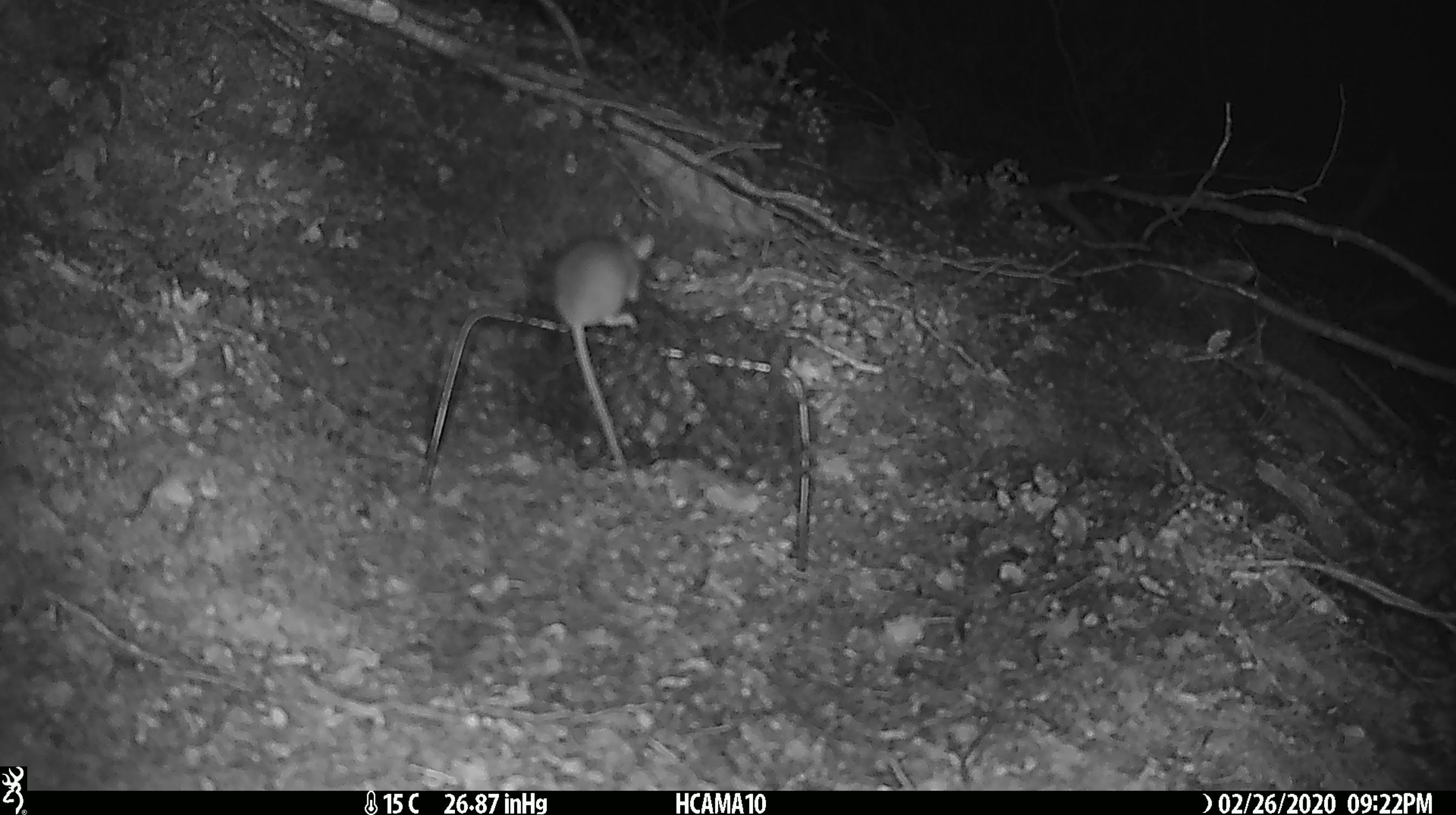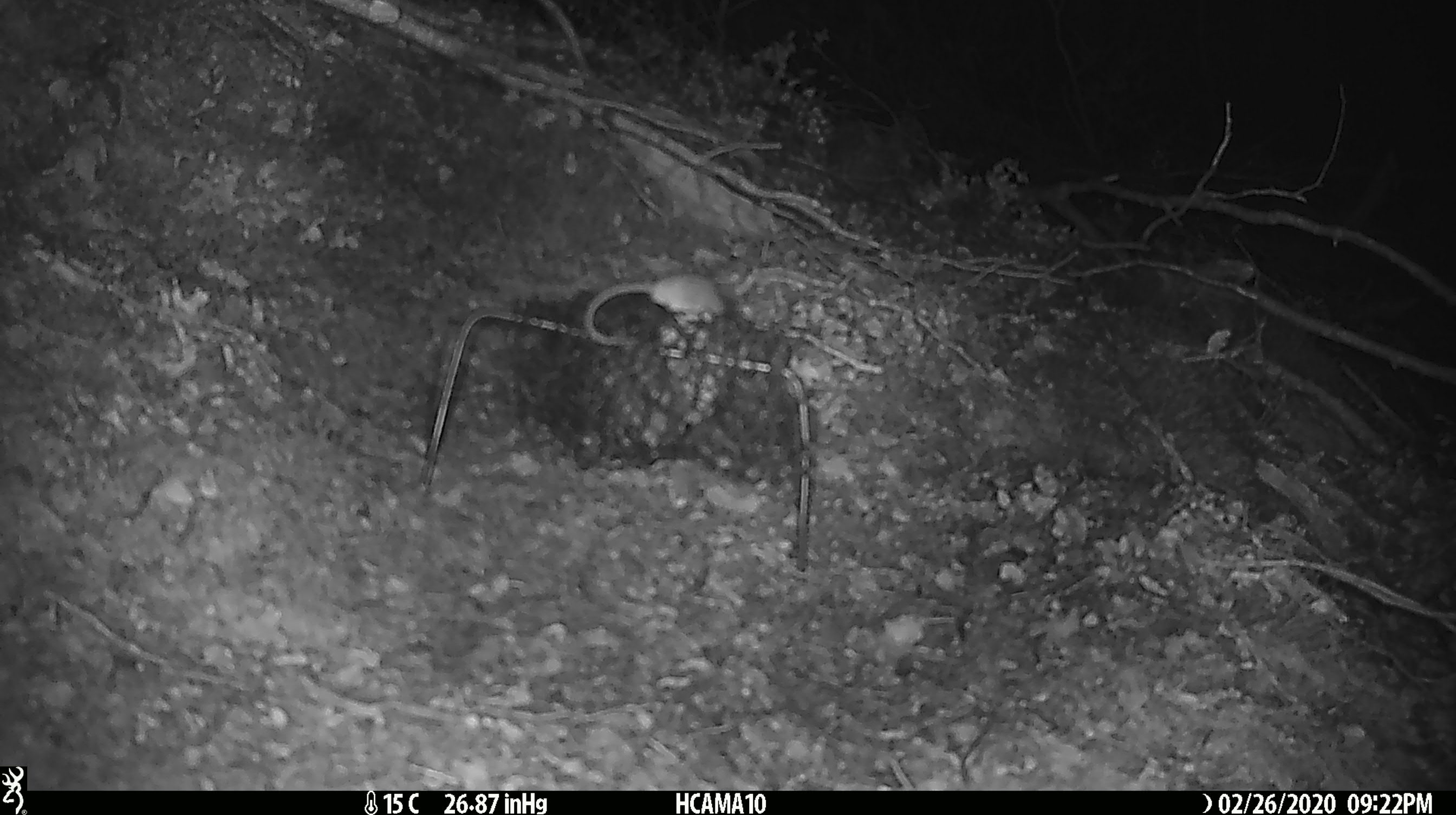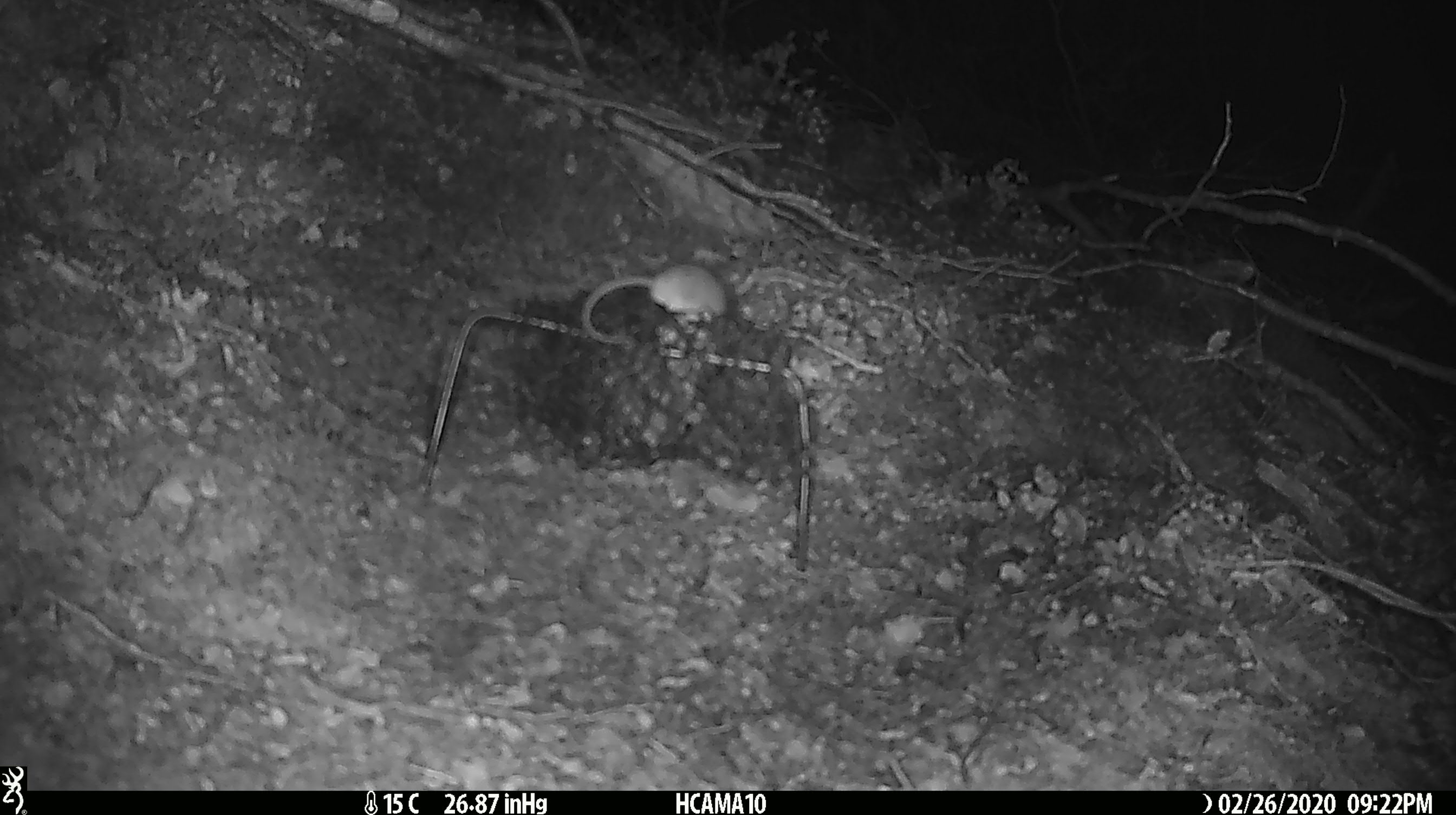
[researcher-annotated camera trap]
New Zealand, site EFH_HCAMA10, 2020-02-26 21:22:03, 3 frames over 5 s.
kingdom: Animalia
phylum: Chordata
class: Mammalia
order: Rodentia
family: Muridae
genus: Mus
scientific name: Mus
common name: mouse